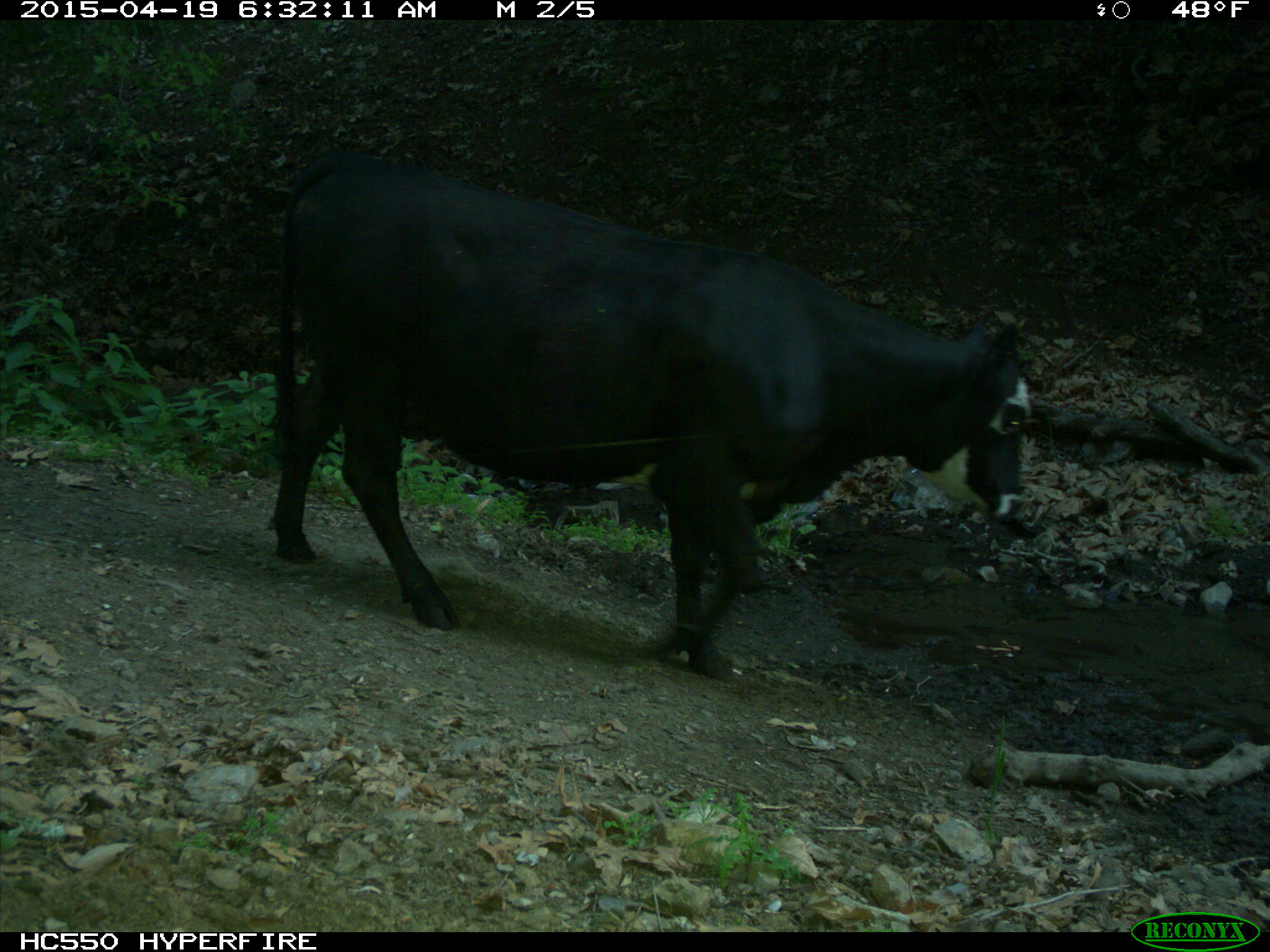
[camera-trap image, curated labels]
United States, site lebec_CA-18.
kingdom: Animalia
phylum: Chordata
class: Mammalia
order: Artiodactyla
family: Bovidae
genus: Bos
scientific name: Bos taurus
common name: domestic cow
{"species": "Bos taurus (domestic cow)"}